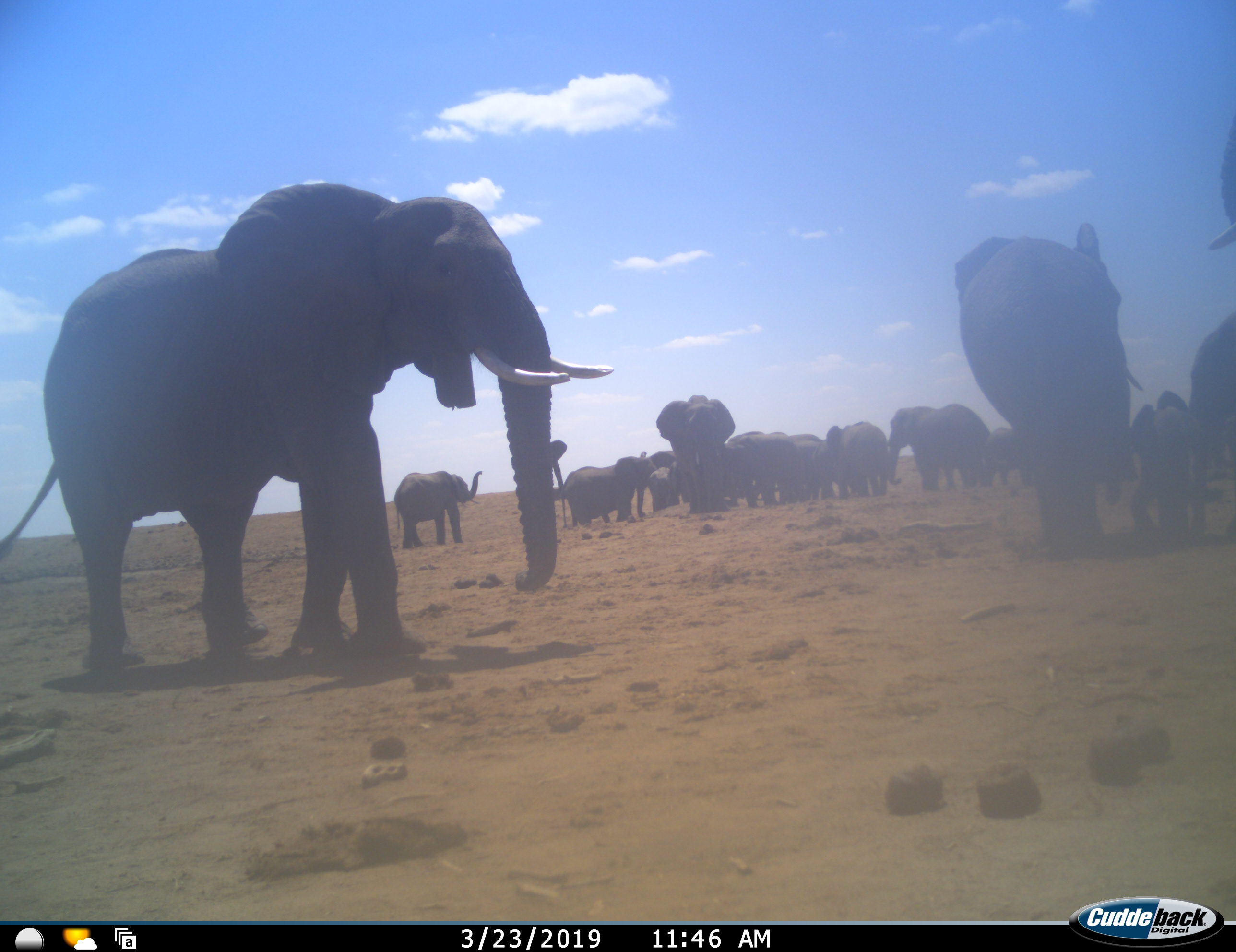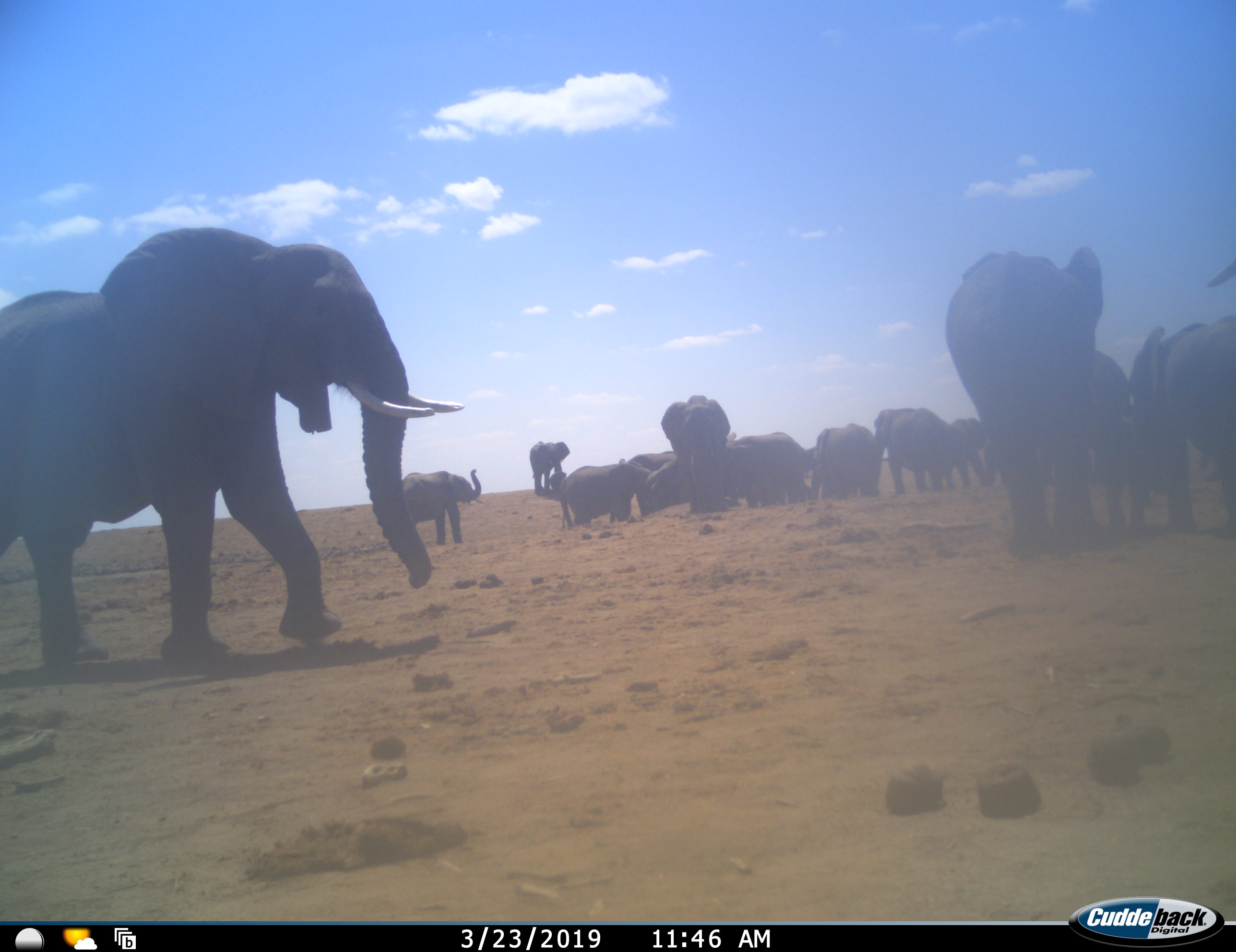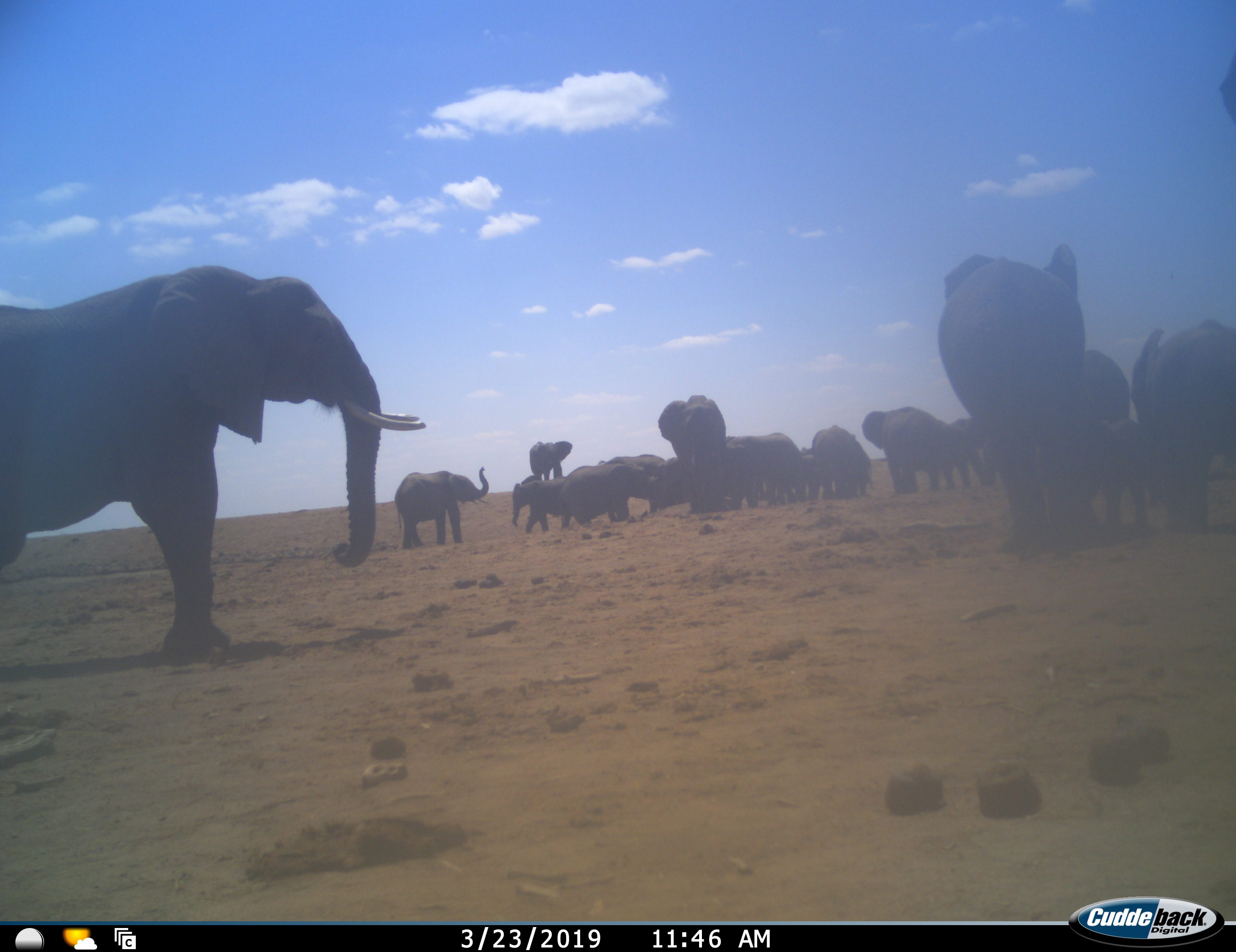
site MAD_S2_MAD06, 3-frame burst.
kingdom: Animalia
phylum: Chordata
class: Mammalia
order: Proboscidea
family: Elephantidae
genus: Loxodonta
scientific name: Loxodonta africana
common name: african bush elephant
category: elephant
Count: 11-50.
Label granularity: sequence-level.